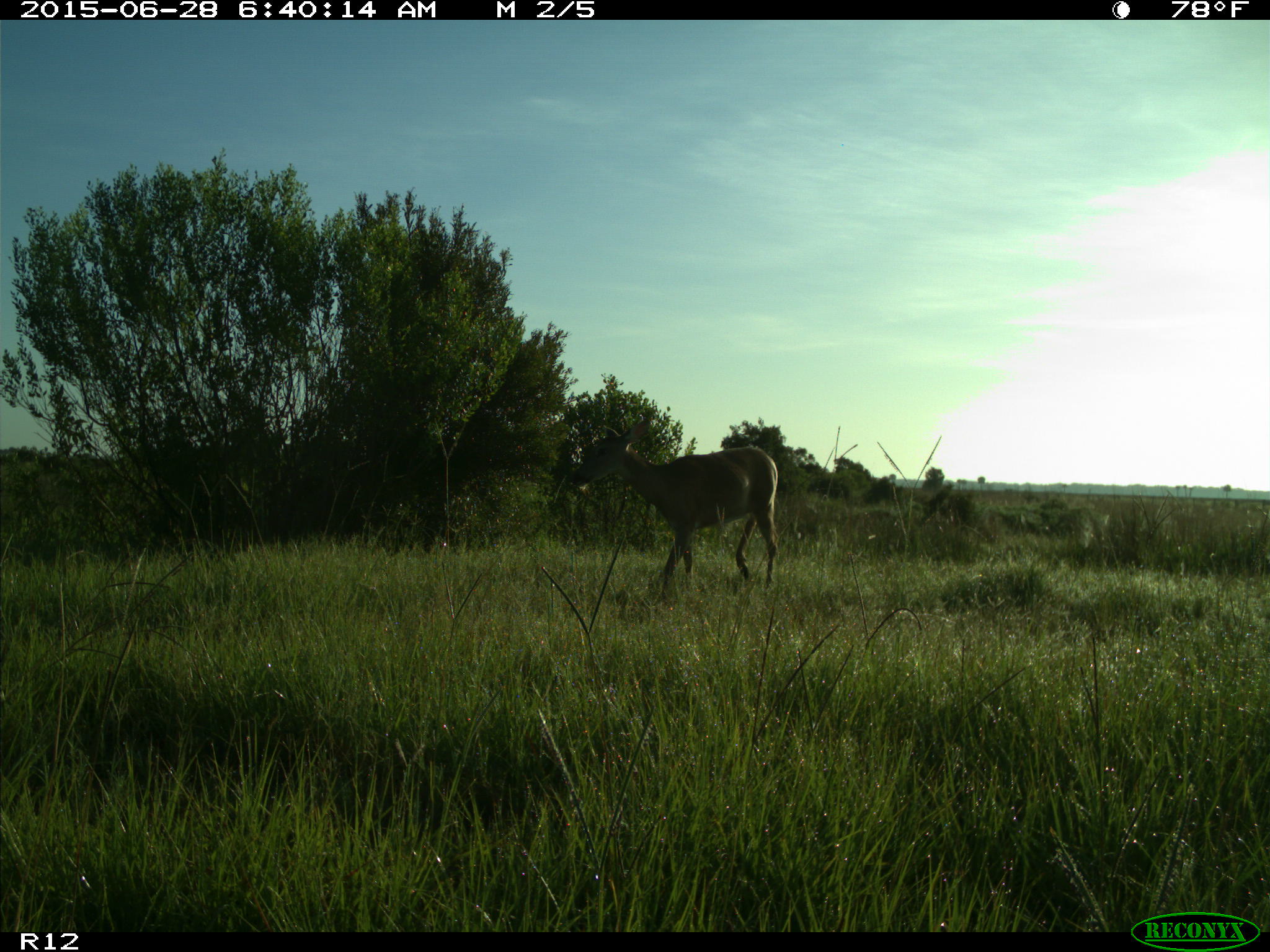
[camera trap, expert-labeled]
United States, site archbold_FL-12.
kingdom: Animalia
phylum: Chordata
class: Mammalia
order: Artiodactyla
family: Cervidae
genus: Odocoileus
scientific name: Odocoileus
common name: deer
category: unidentified deer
Unidentified deer (deer) (Odocoileus).